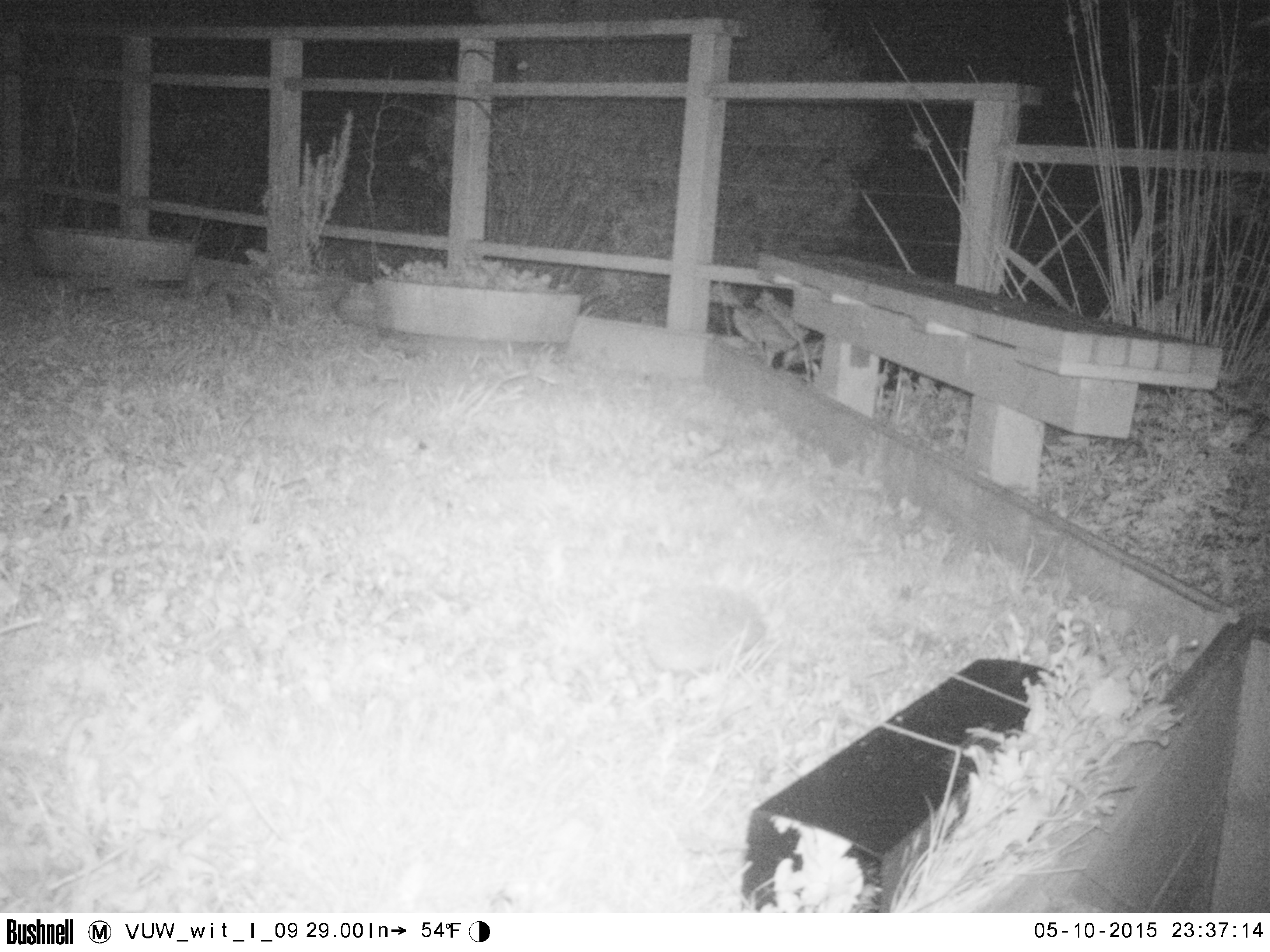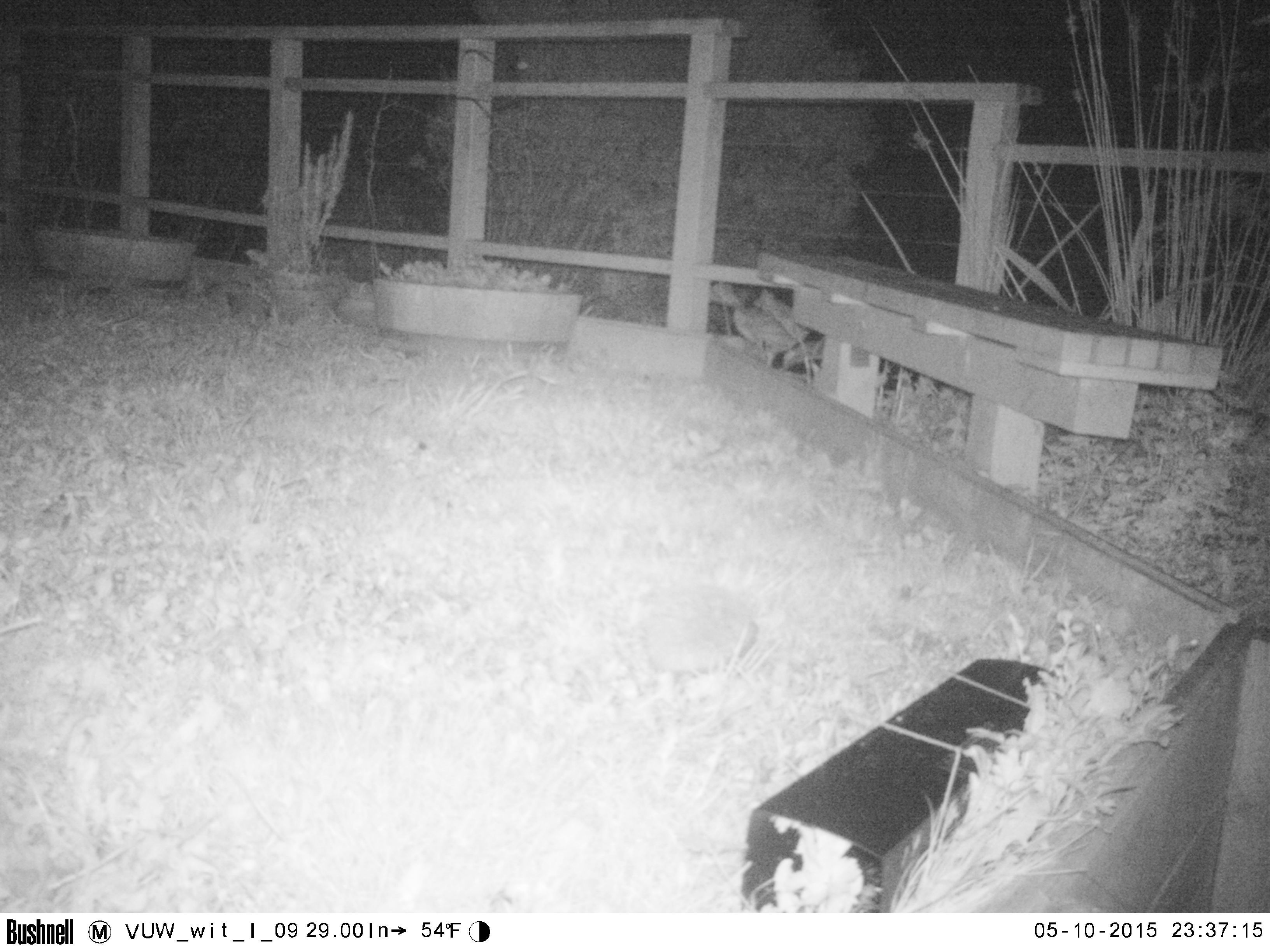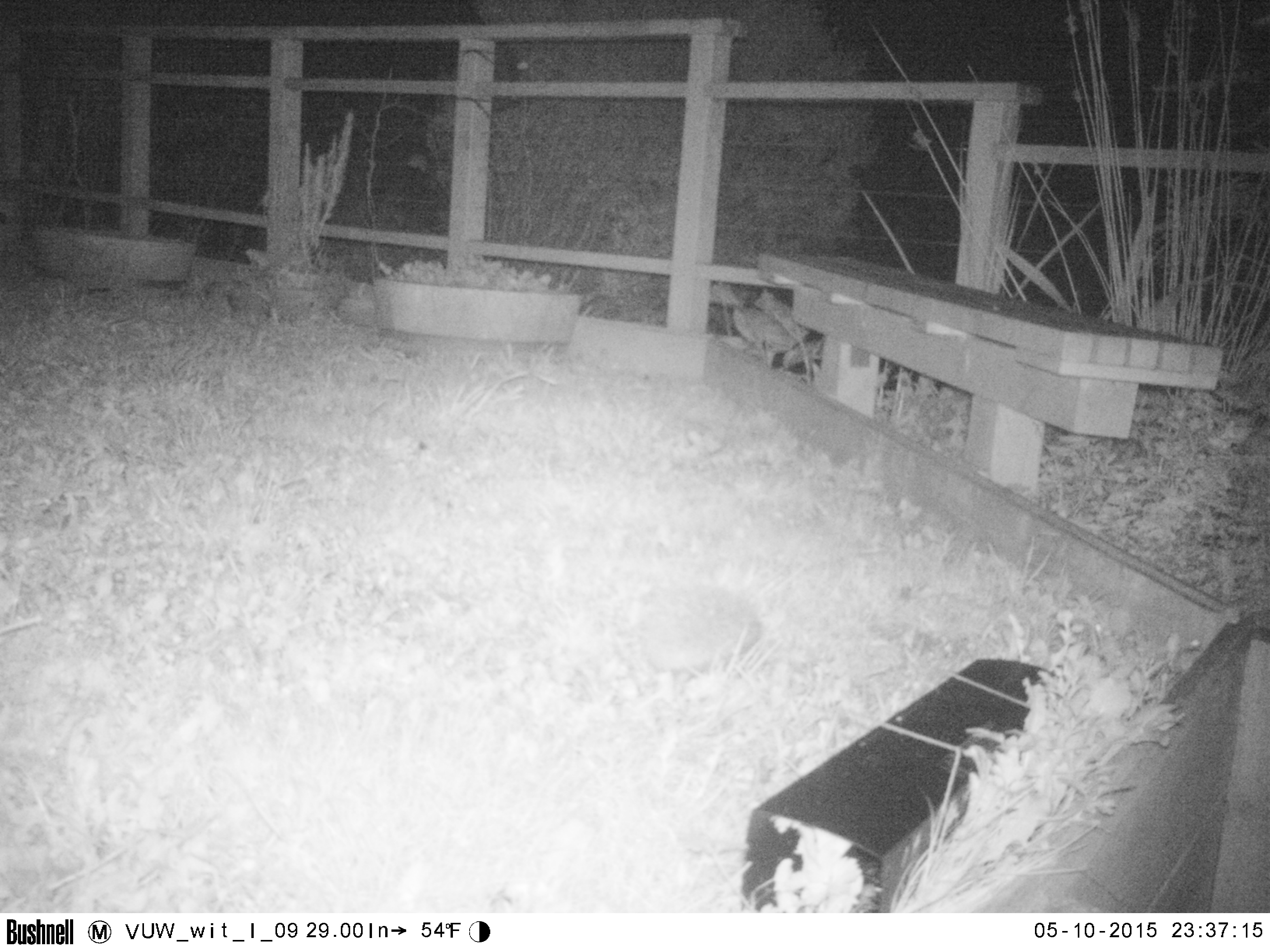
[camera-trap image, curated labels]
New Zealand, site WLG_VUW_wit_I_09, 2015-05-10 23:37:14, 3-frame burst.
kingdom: Animalia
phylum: Chordata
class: Mammalia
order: Eulipotyphla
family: Erinaceidae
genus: Erinaceus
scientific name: Erinaceus europaeus europaeus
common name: european hedgehog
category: hedgehog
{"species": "hedgehog (european hedgehog) (Erinaceus europaeus europaeus)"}